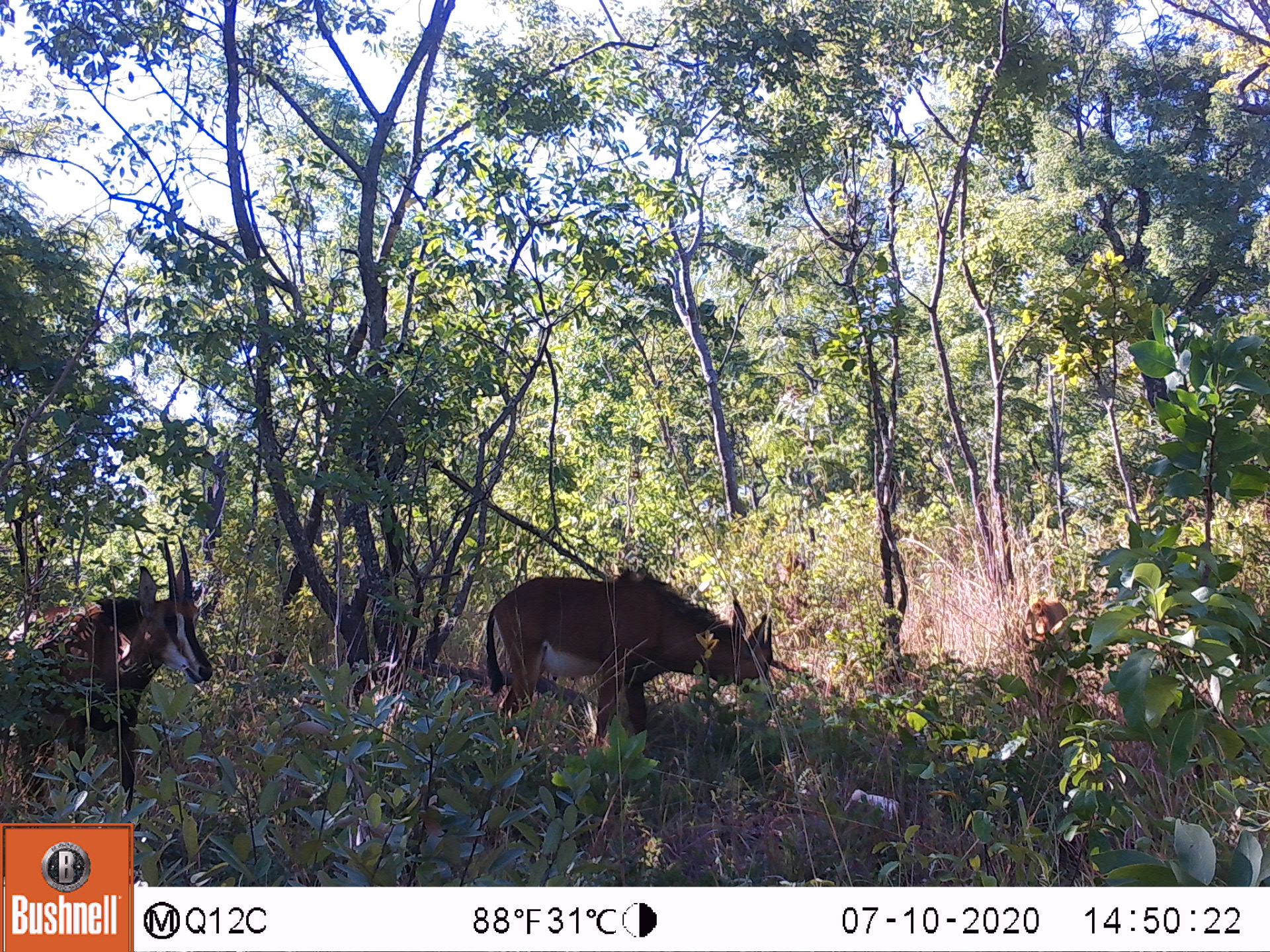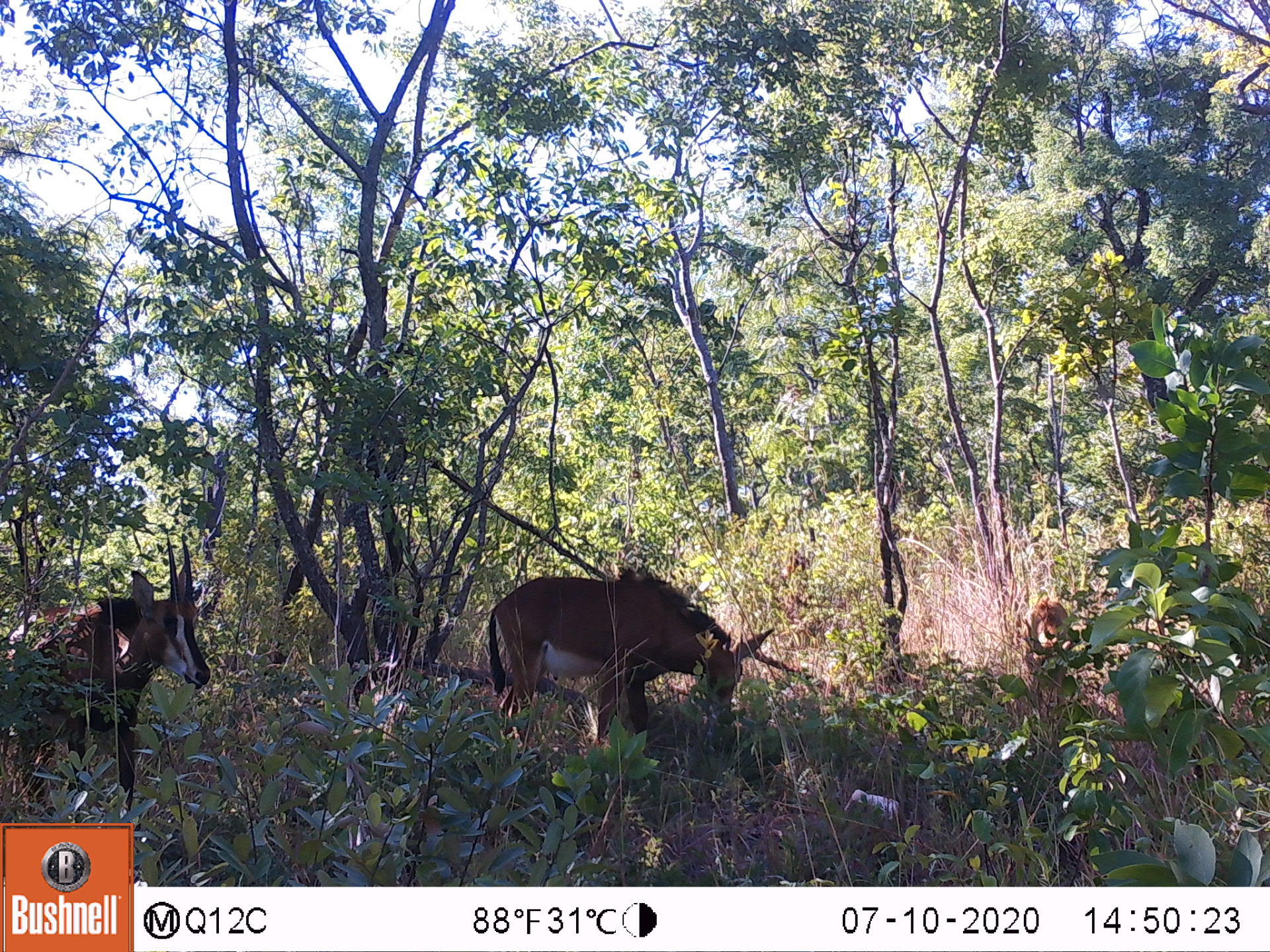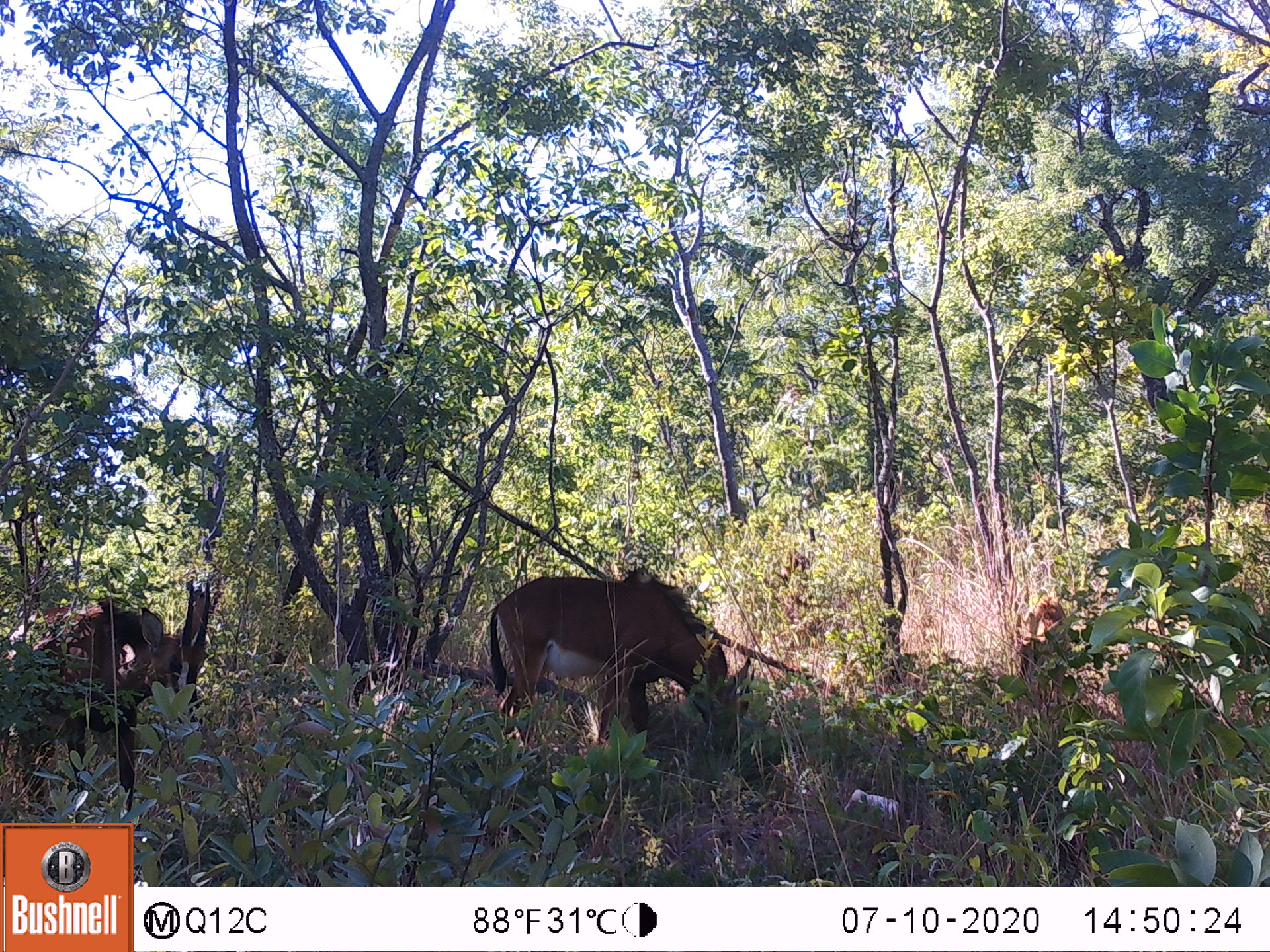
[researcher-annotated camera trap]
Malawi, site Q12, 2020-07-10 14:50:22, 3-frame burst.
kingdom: Animalia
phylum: Chordata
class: Mammalia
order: Artiodactyla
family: Bovidae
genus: Hippotragus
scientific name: Hippotragus niger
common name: sable antelope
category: sable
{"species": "sable (sable antelope) (Hippotragus niger)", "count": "3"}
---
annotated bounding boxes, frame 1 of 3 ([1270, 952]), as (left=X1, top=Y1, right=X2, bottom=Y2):
sable: (left=7, top=532, right=217, bottom=806); (left=479, top=565, right=777, bottom=754); (left=1012, top=589, right=1077, bottom=709)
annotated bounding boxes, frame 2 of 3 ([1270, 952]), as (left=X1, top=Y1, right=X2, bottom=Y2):
sable: (left=10, top=530, right=219, bottom=799); (left=477, top=567, right=779, bottom=745); (left=1018, top=590, right=1074, bottom=691)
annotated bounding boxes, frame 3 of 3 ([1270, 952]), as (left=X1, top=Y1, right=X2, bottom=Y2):
sable: (left=492, top=569, right=757, bottom=801); (left=0, top=579, right=219, bottom=811); (left=1013, top=597, right=1064, bottom=698)